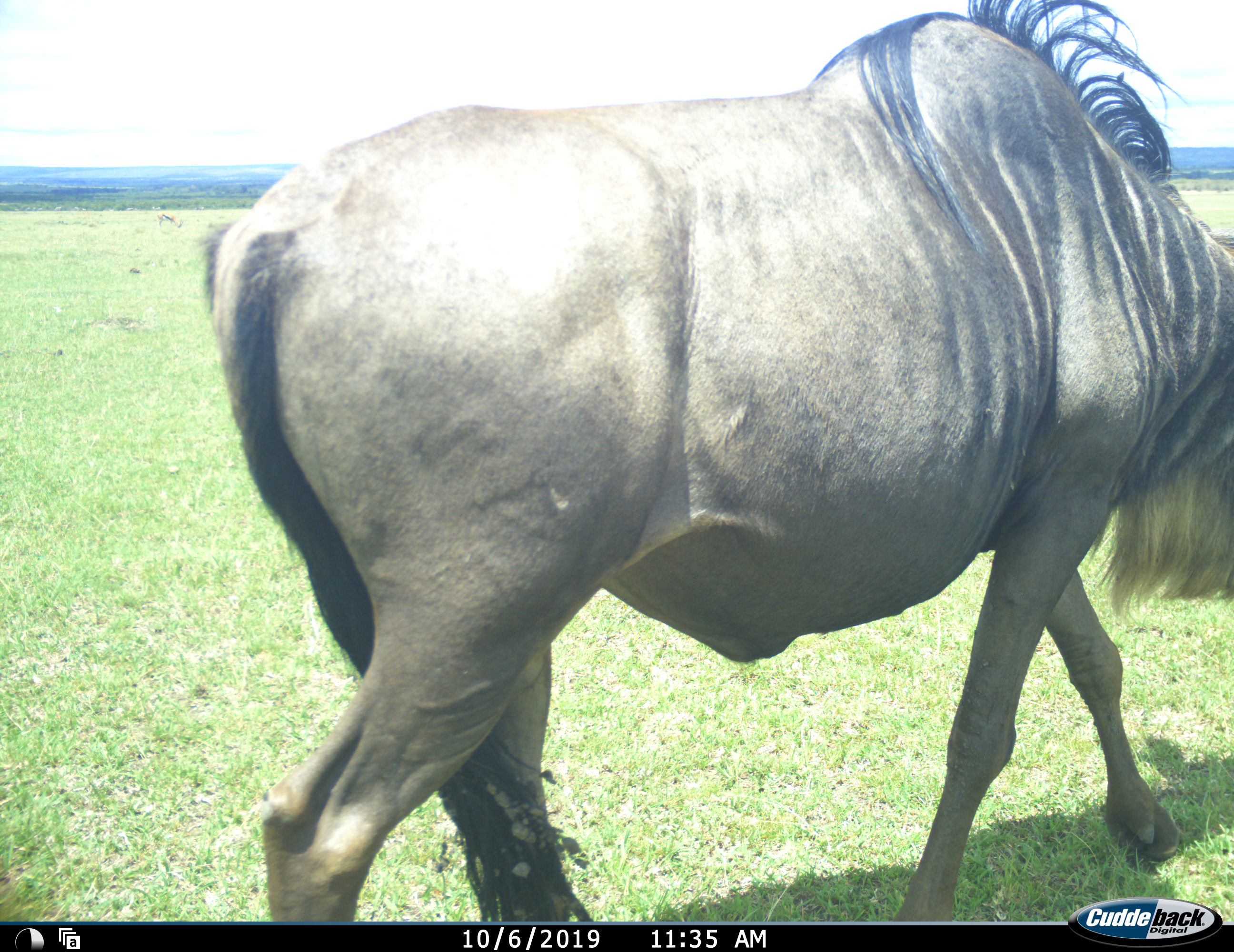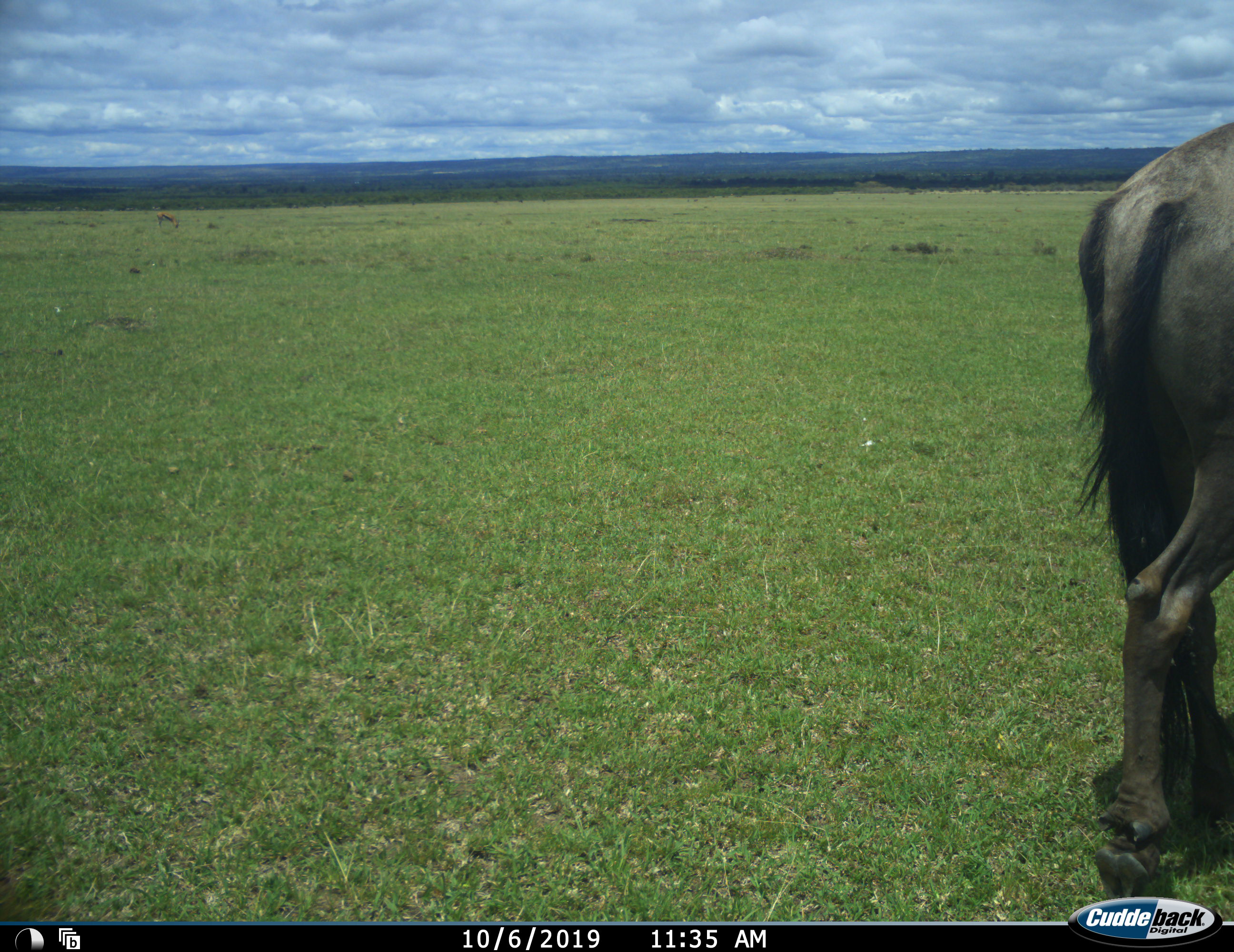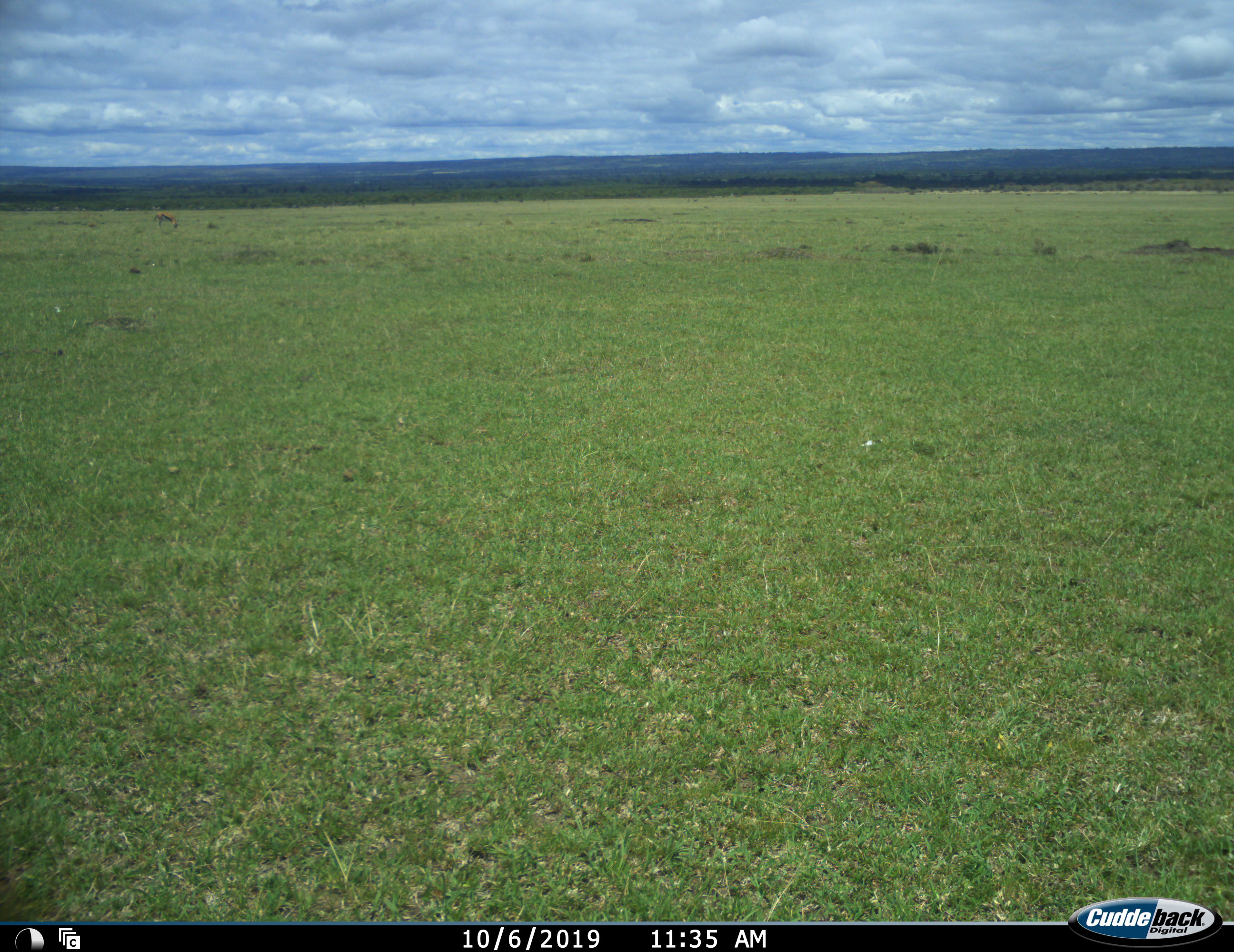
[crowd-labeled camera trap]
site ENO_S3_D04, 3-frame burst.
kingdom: Animalia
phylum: Chordata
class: Mammalia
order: Artiodactyla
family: Bovidae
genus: Connochaetes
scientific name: Connochaetes taurinus taurinus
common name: blue wildebeest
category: wildebeestblue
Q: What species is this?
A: Wildebeestblue (blue wildebeest) (Connochaetes taurinus taurinus).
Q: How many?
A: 1.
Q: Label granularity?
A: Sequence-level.